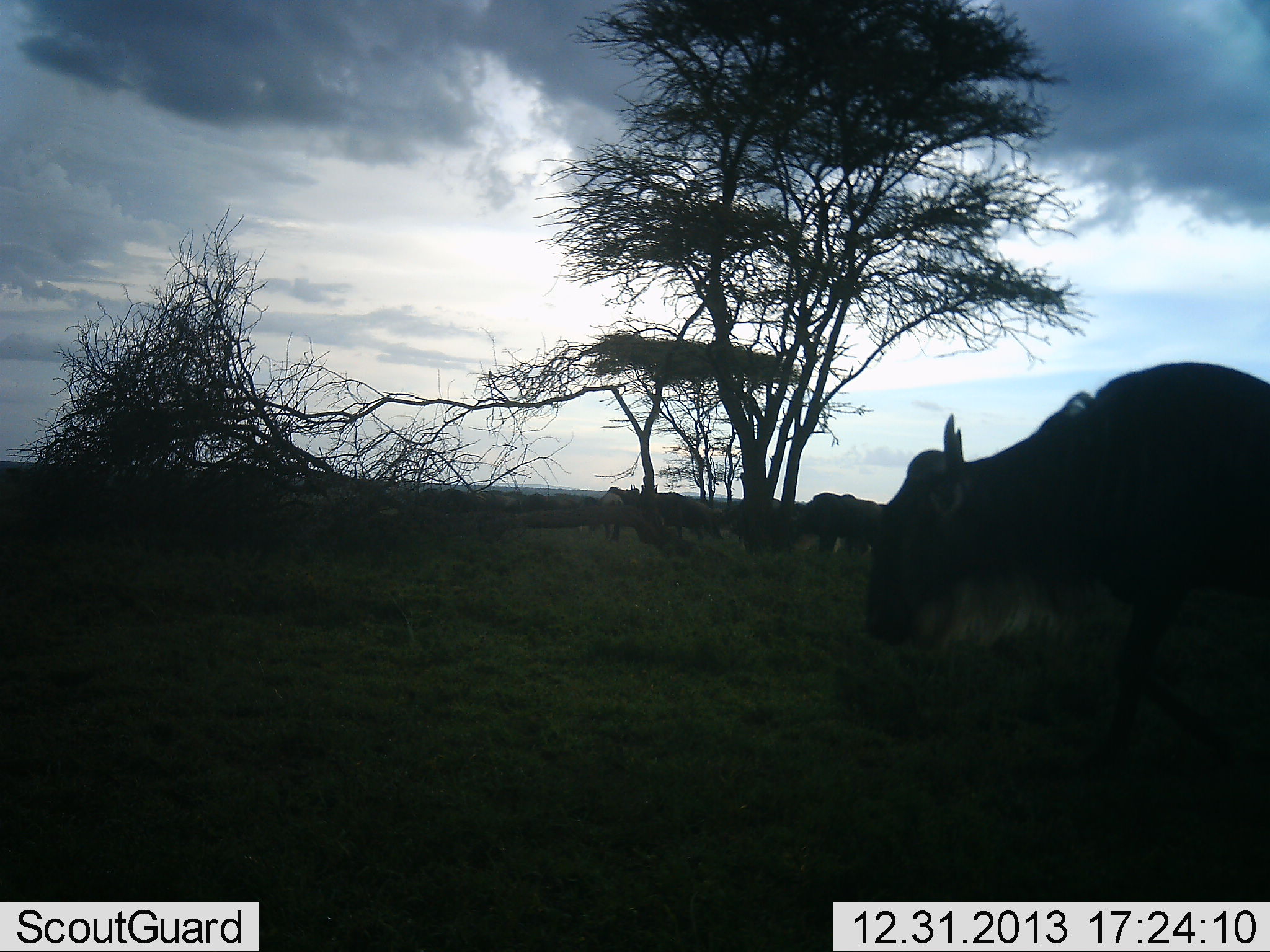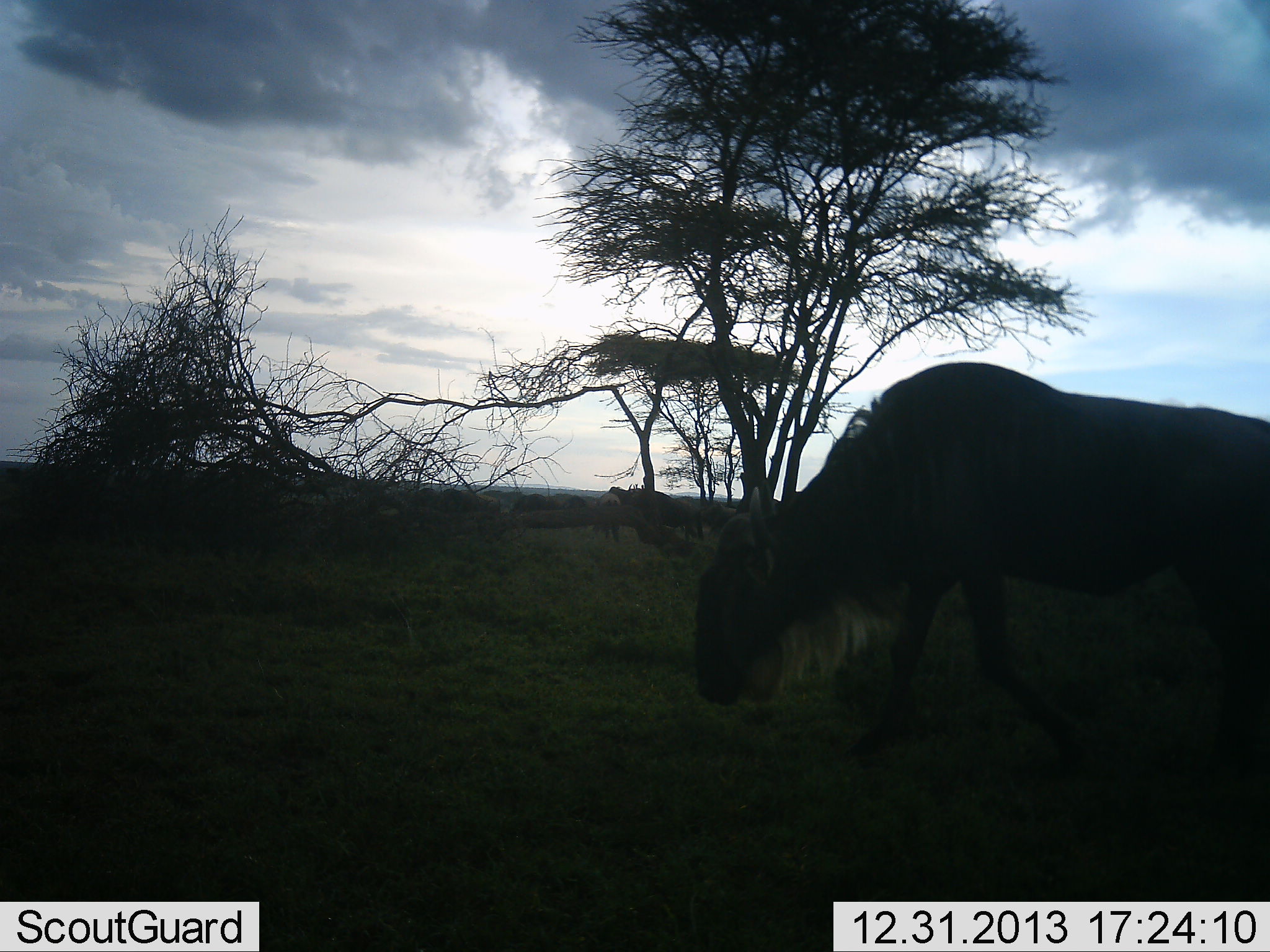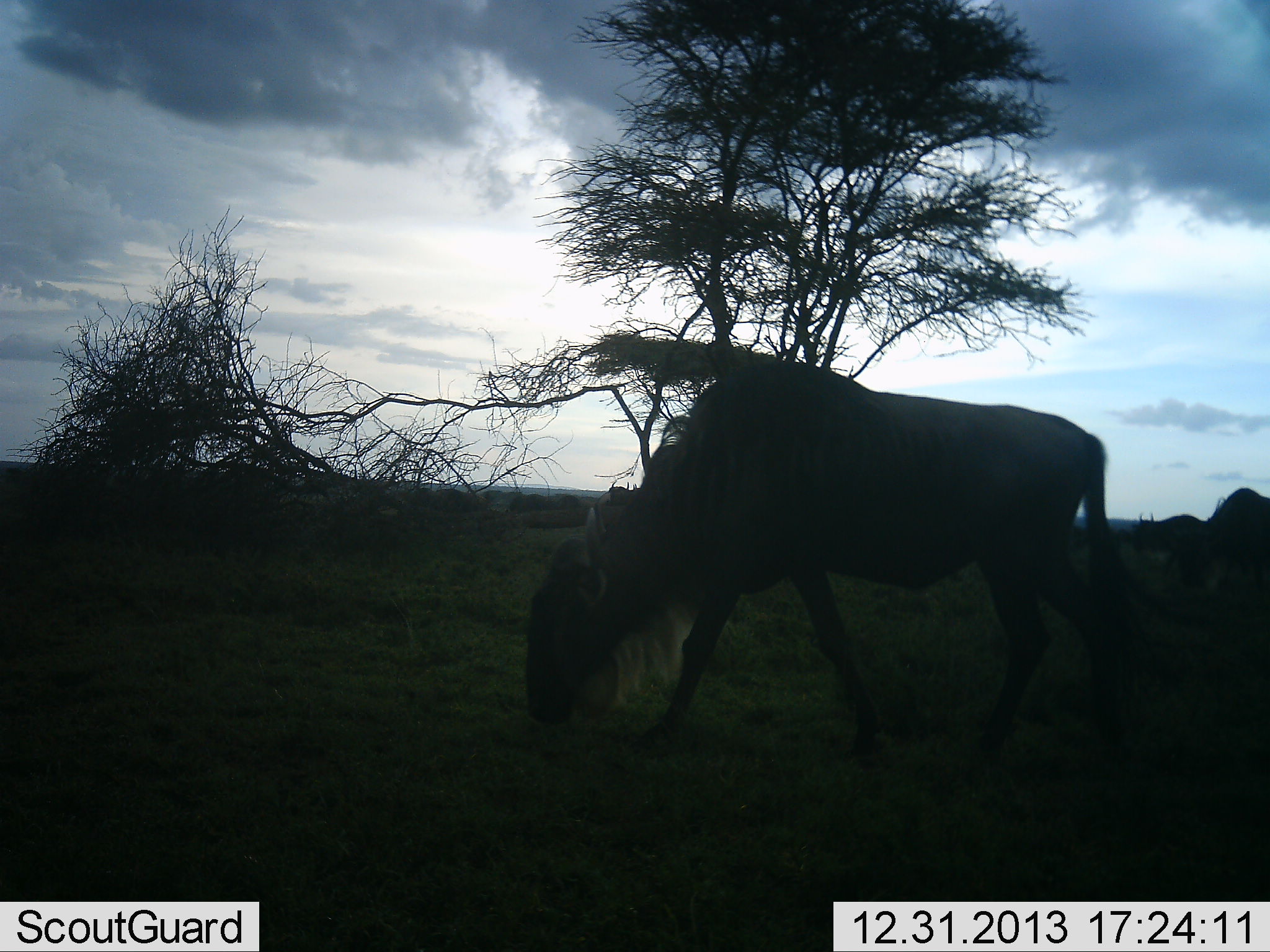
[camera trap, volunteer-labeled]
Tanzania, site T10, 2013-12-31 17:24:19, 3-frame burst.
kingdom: Animalia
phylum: Chordata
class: Mammalia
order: Artiodactyla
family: Bovidae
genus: Connochaetes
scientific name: Connochaetes taurinus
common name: blue wildebeest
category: wildebeest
Wildebeest (blue wildebeest) (Connochaetes taurinus), count 11-50. Behavior (volunteer vote fractions): standing 10%, resting 0%, moving 100%, interacting 0%. Young present (vote fraction): 0%. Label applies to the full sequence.